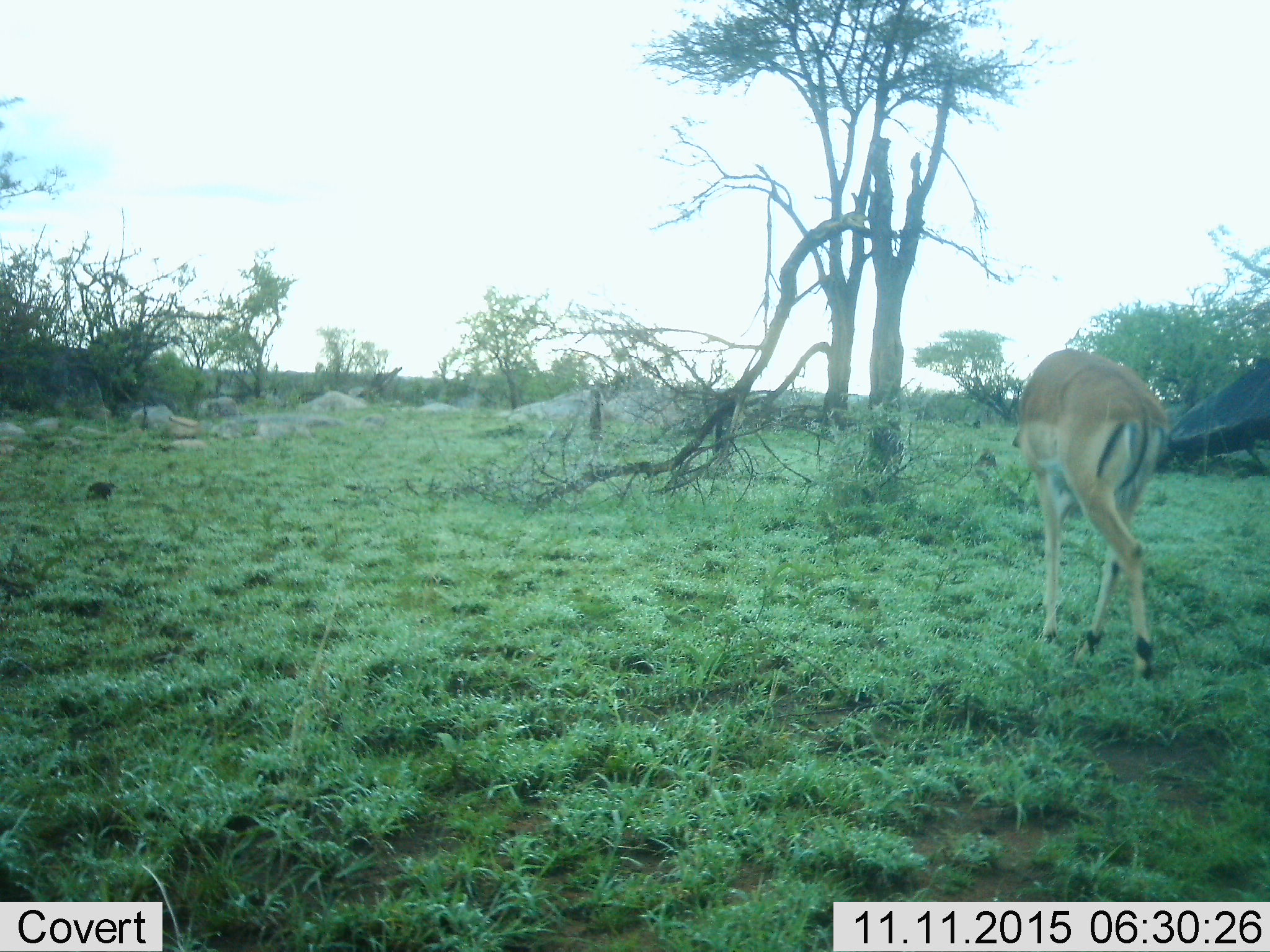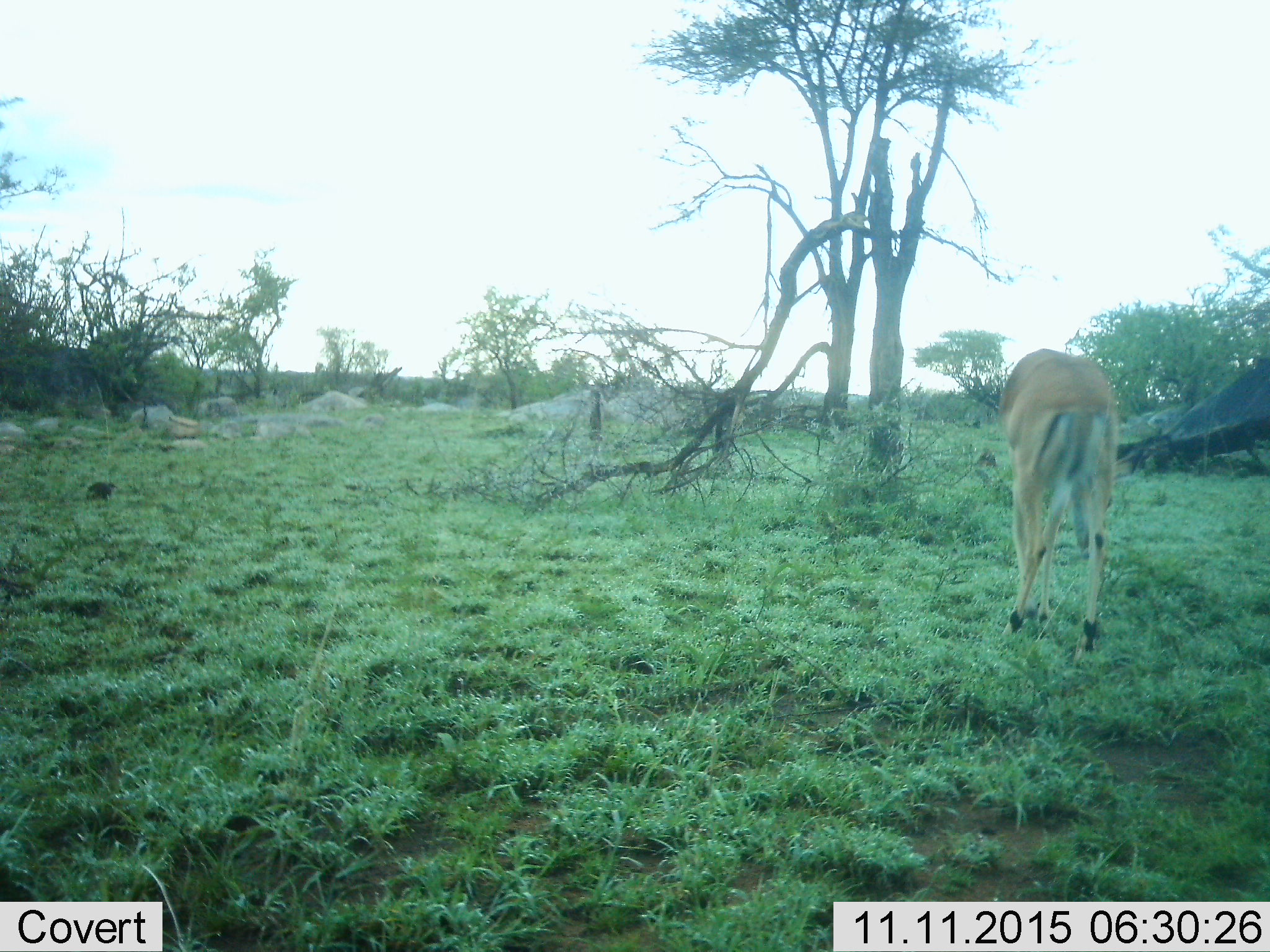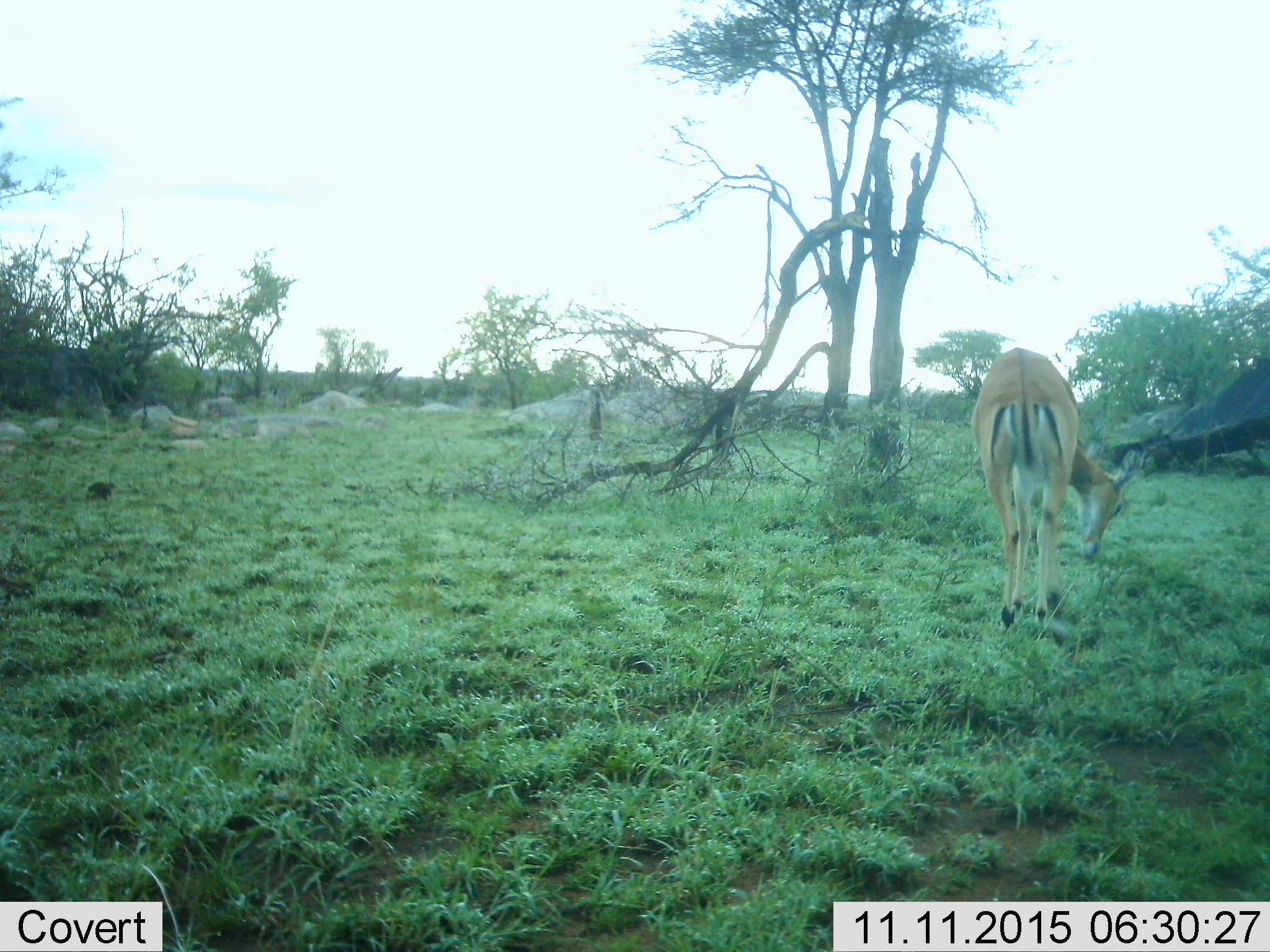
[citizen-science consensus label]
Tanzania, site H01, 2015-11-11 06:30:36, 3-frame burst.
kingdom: Animalia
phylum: Chordata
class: Mammalia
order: Artiodactyla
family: Bovidae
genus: Nanger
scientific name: Nanger granti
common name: grant's gazelle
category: gazellegrants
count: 1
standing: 0%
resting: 0%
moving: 67%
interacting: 0%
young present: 0%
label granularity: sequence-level